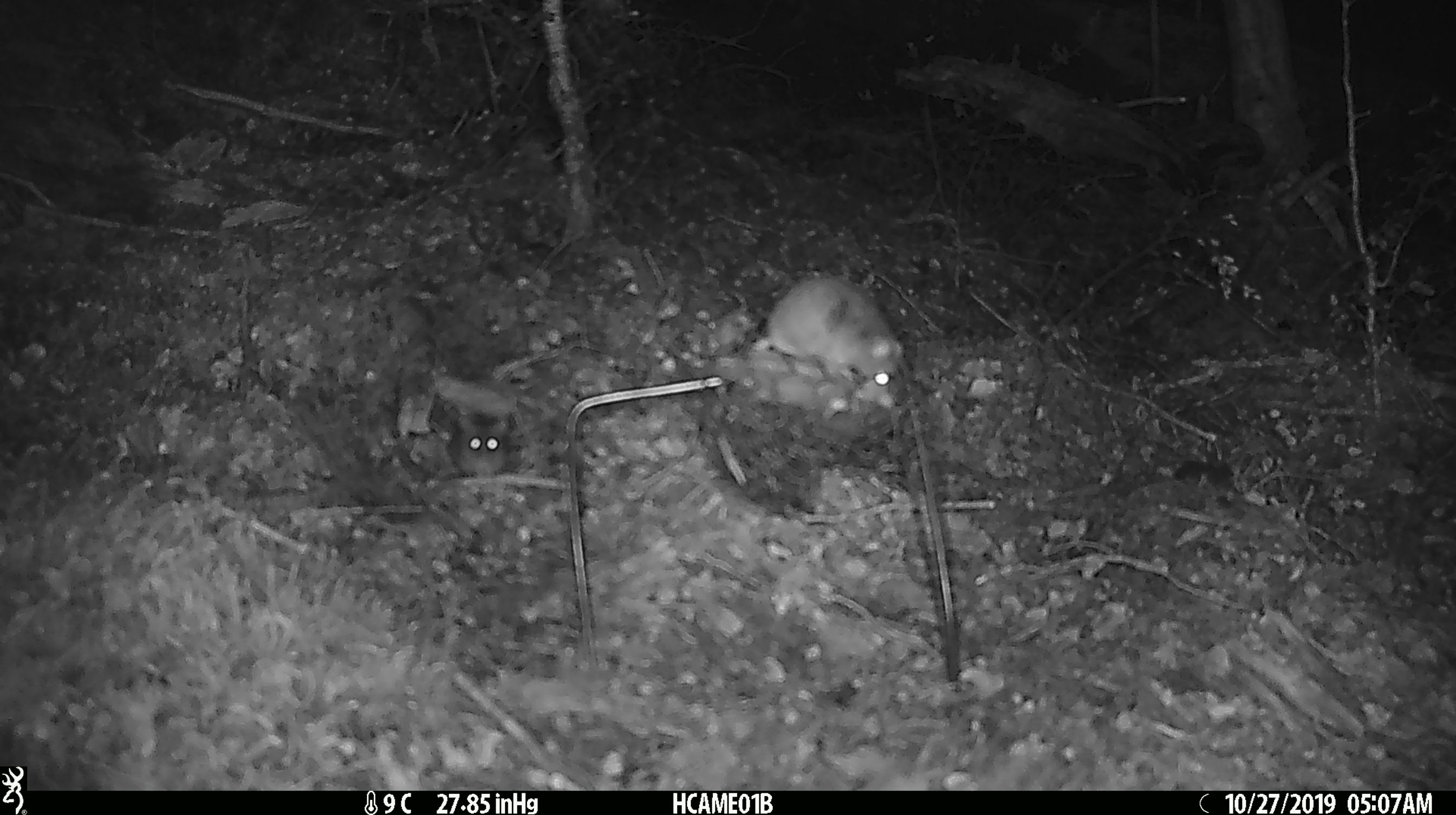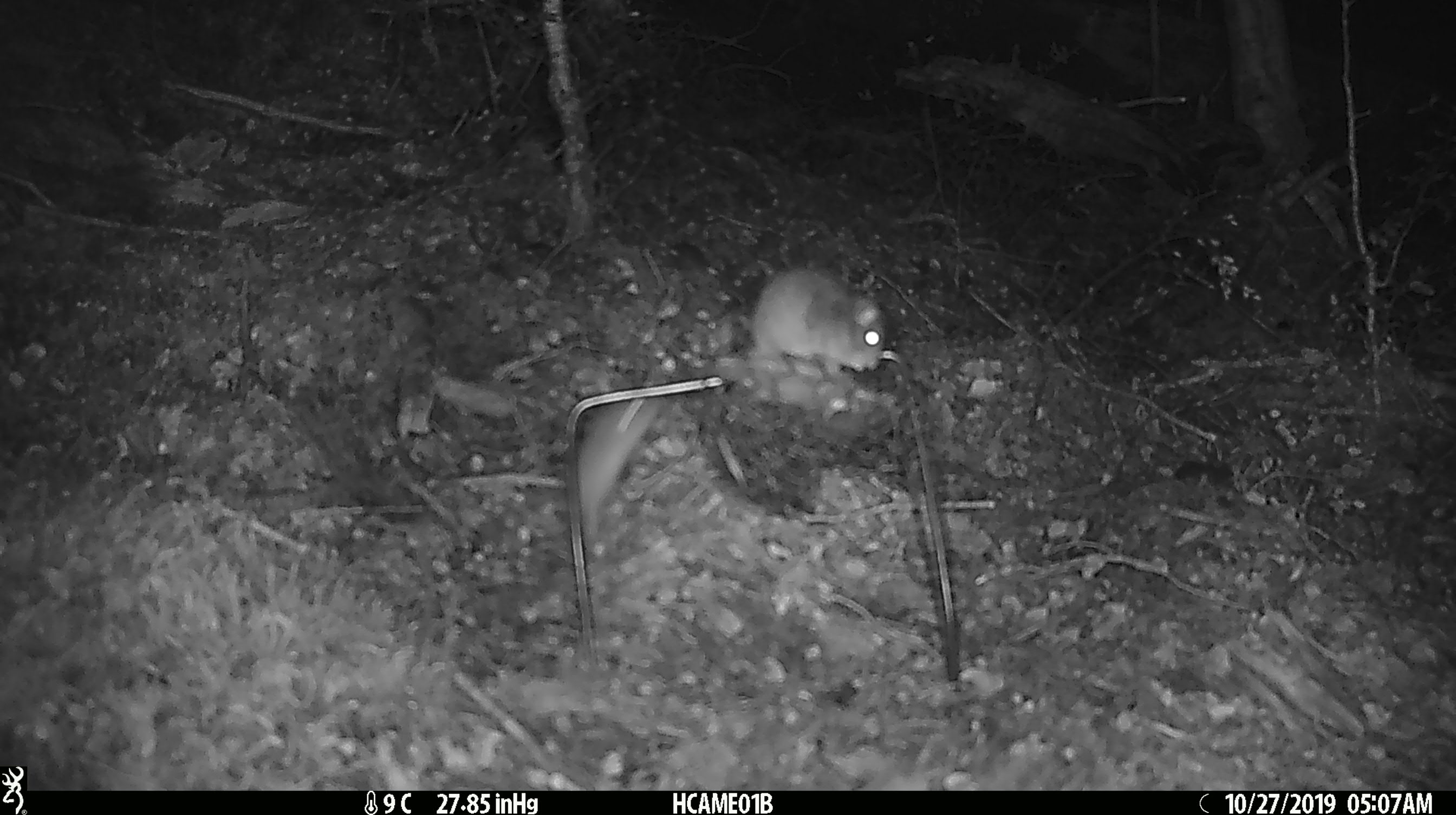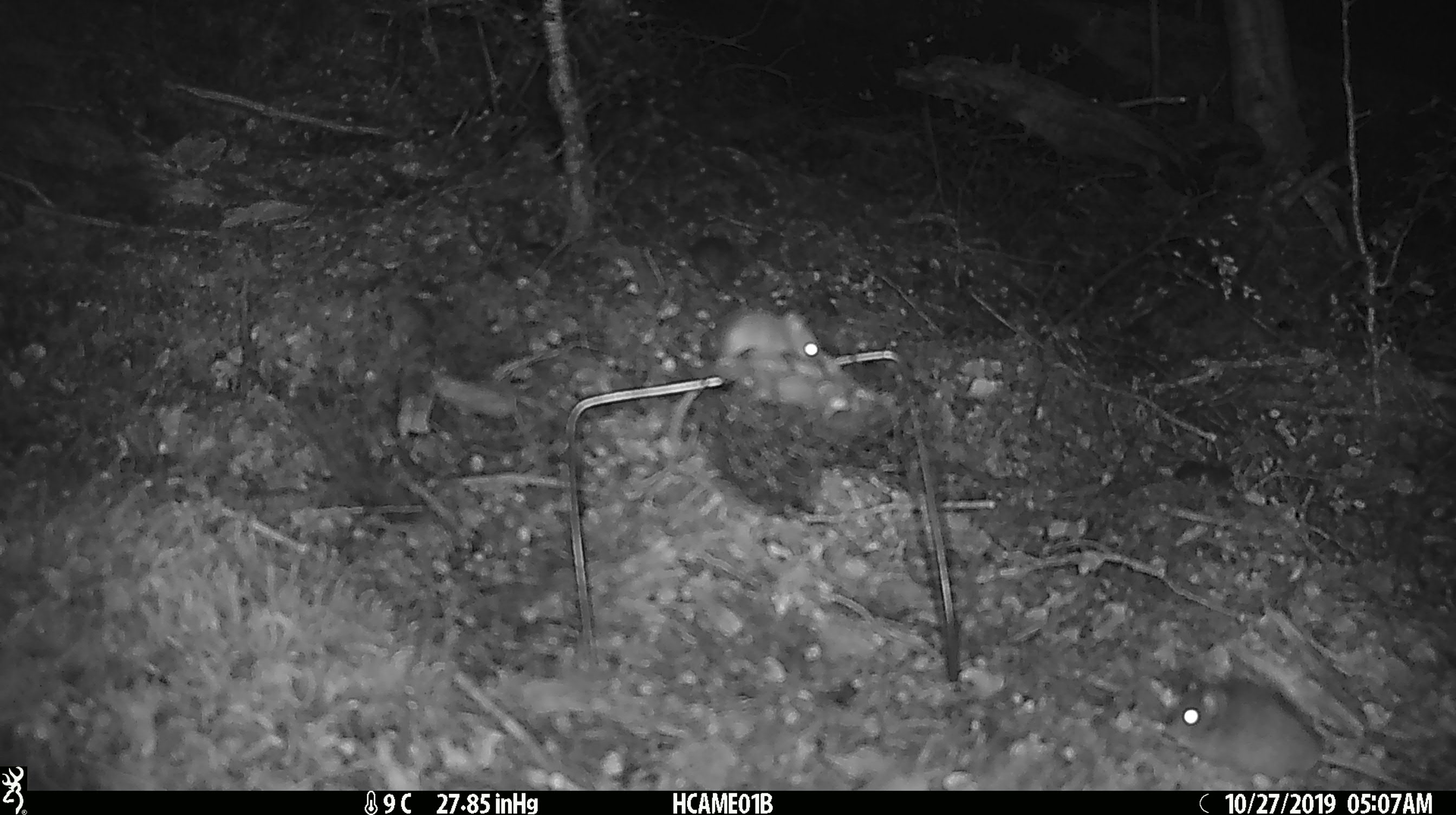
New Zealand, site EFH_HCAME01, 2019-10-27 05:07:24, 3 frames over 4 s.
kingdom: Animalia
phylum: Chordata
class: Mammalia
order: Rodentia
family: Muridae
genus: Mus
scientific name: Mus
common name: mouse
Mouse (Mus).